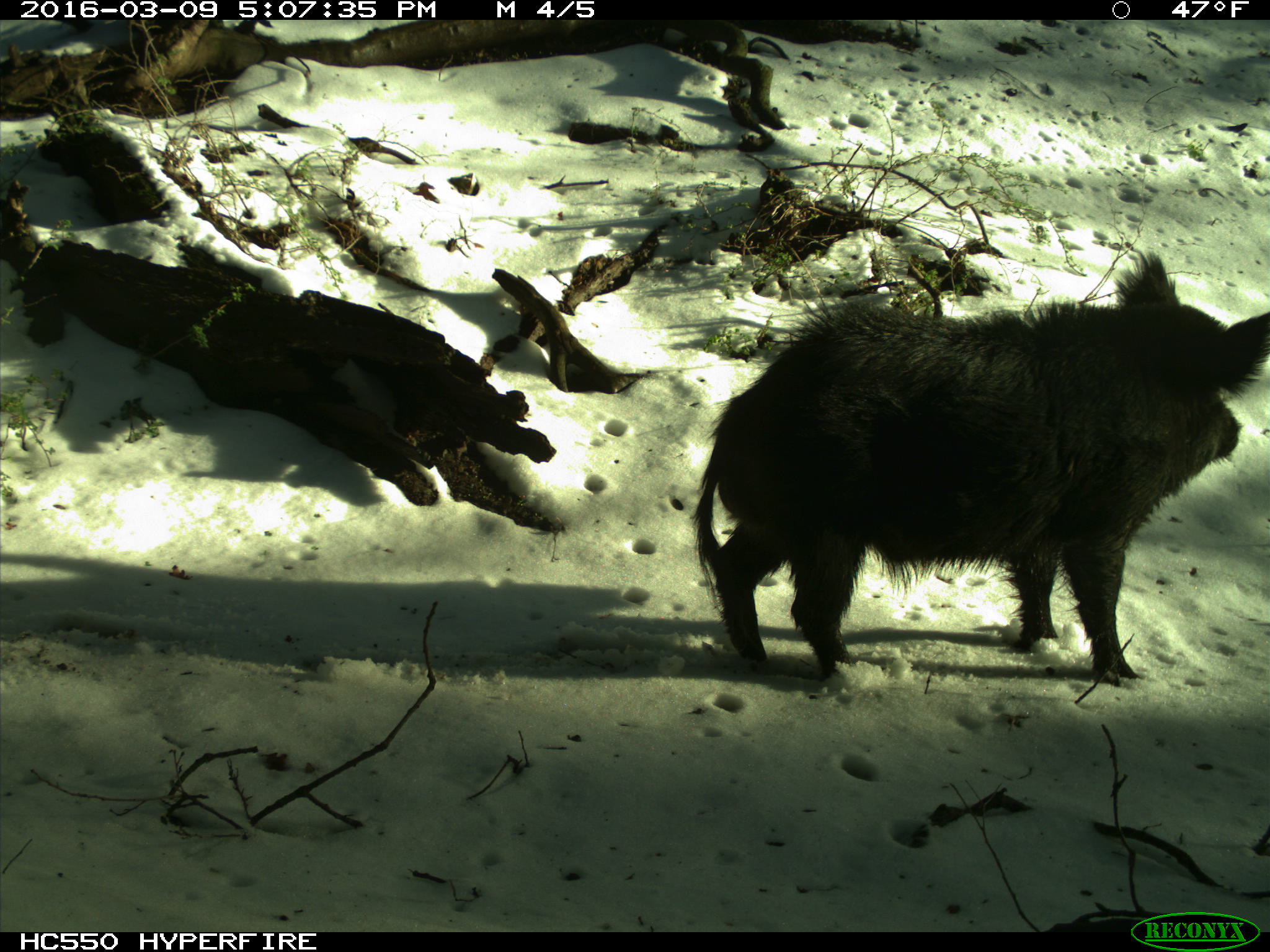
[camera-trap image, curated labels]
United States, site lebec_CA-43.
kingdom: Animalia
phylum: Chordata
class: Mammalia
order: Artiodactyla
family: Suidae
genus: Sus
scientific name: Sus scrofa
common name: wild boar